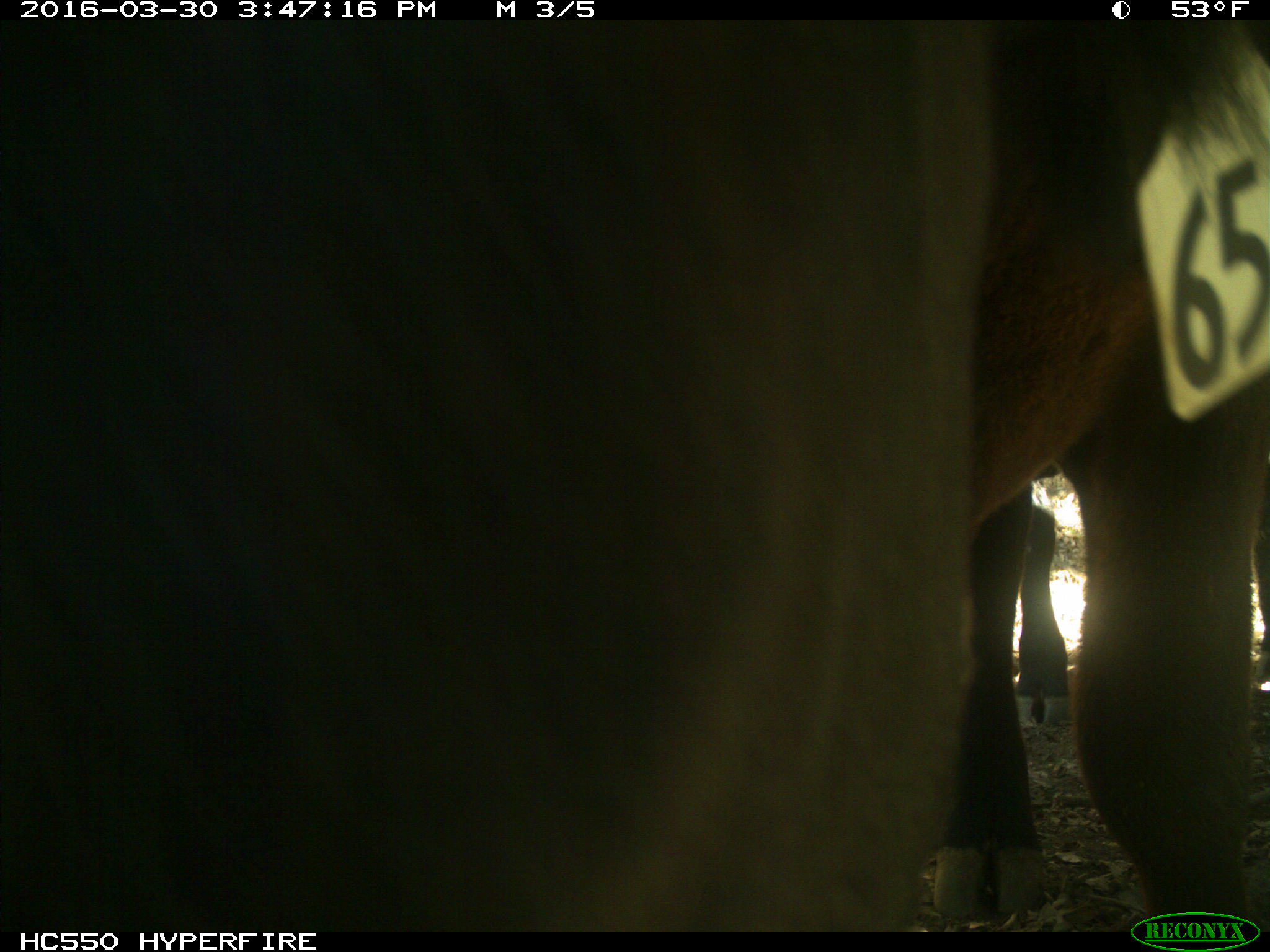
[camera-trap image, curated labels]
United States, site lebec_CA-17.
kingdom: Animalia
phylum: Chordata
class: Mammalia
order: Artiodactyla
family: Bovidae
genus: Bos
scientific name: Bos taurus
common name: domestic cow